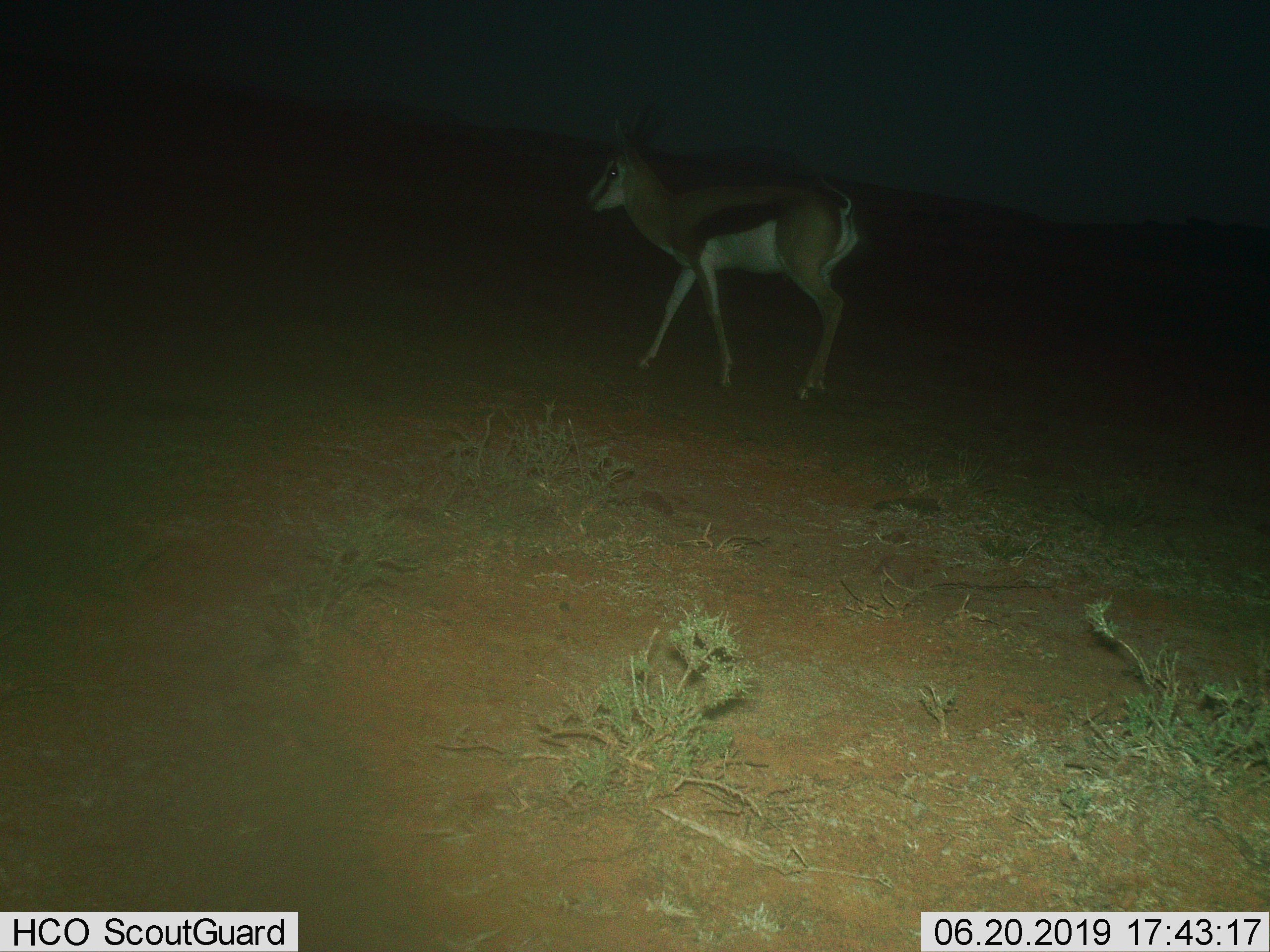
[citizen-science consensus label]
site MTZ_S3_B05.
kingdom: Animalia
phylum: Chordata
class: Mammalia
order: Artiodactyla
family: Bovidae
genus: Antidorcas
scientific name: Antidorcas marsupialis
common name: springbok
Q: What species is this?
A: Springbok (Antidorcas marsupialis).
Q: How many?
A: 1.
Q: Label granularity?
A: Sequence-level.